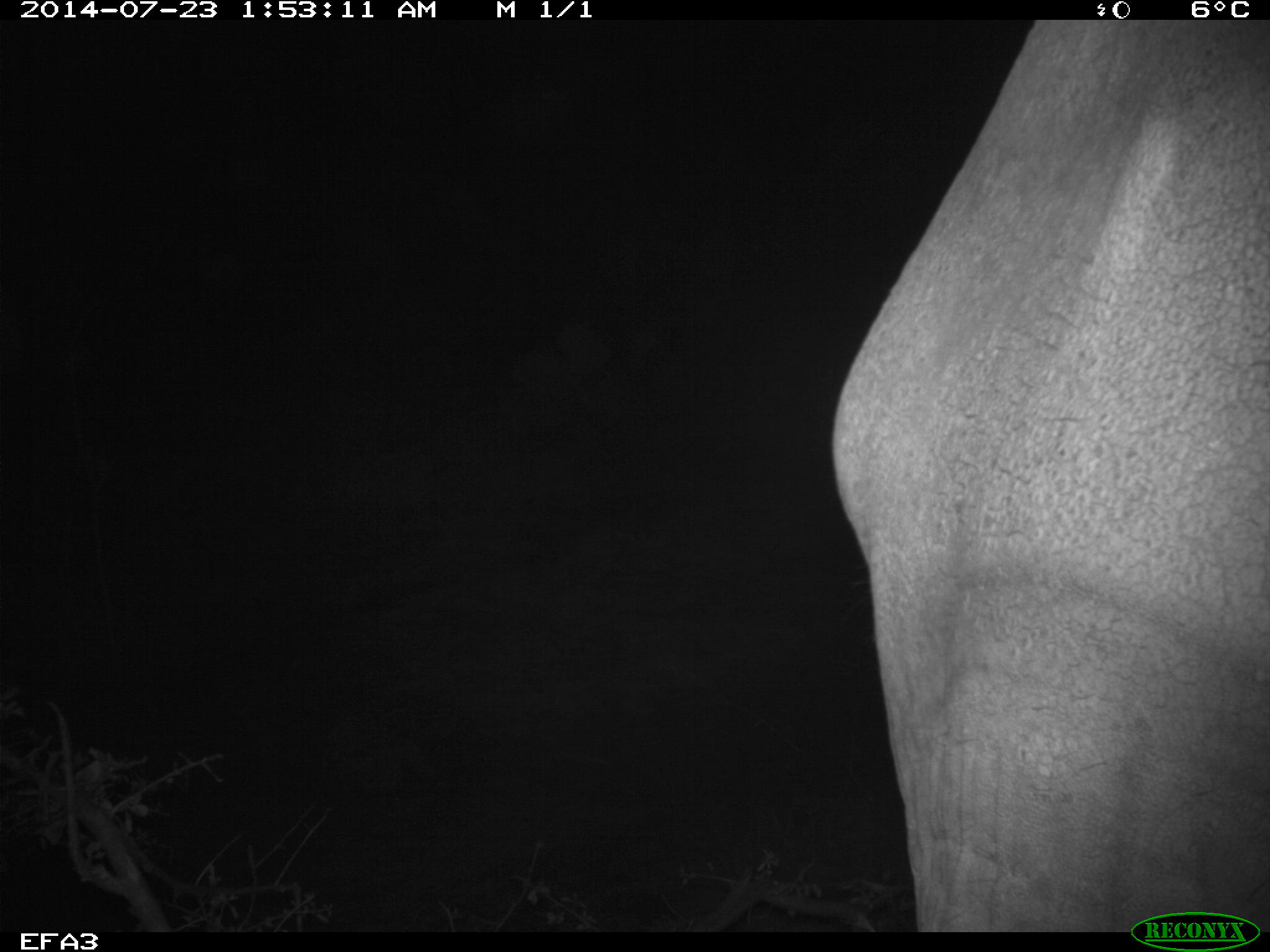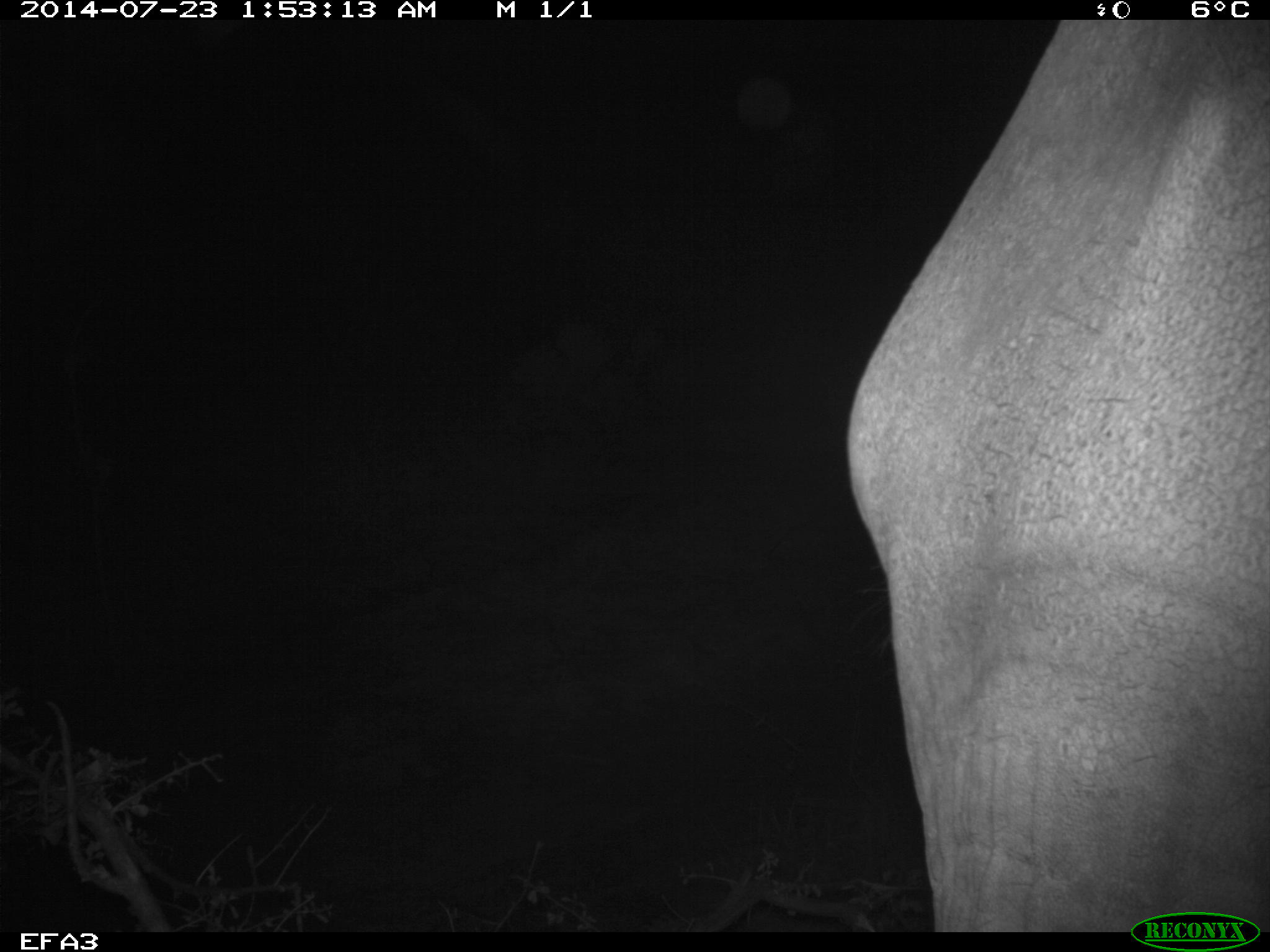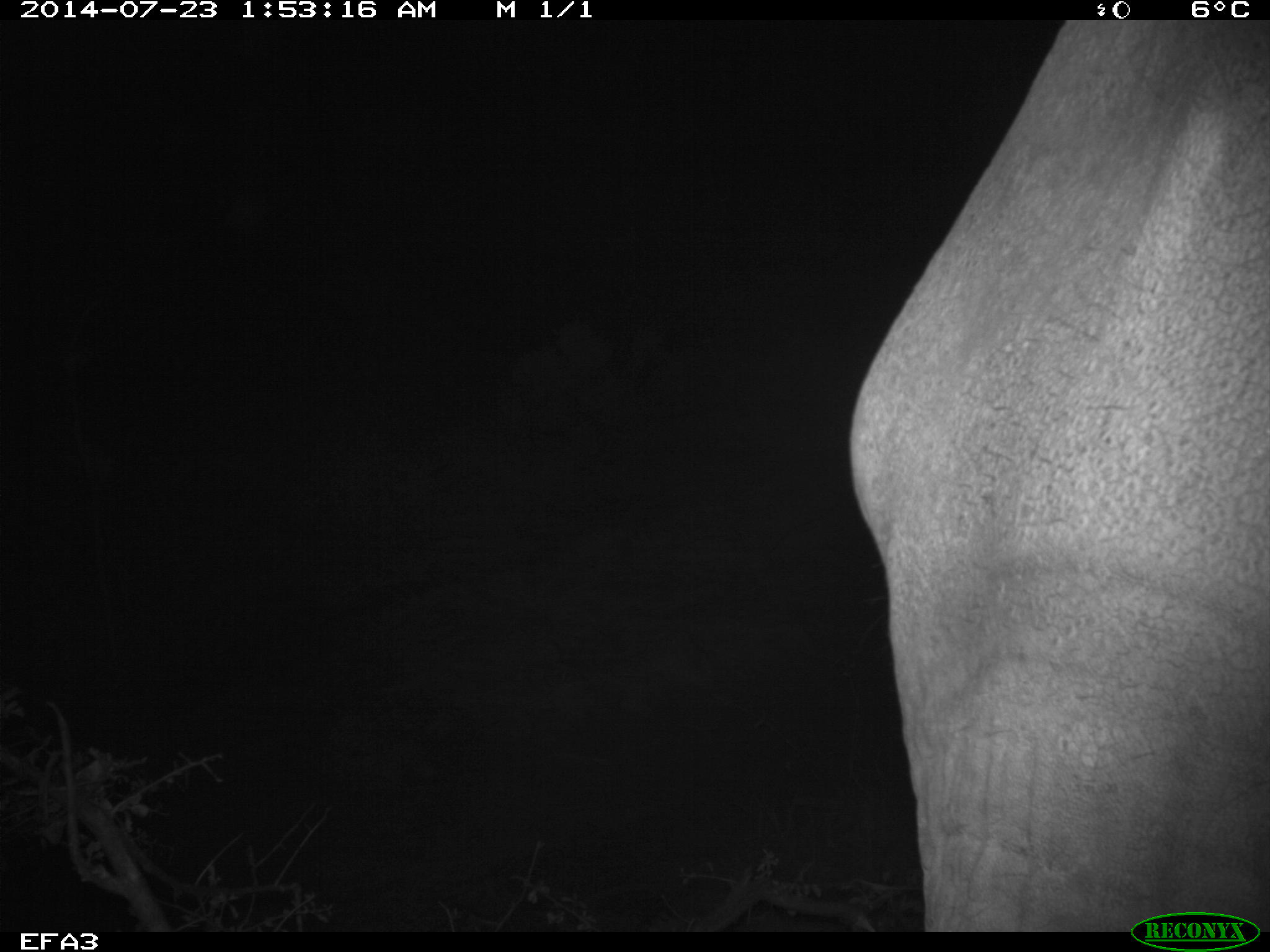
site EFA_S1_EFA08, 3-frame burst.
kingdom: Animalia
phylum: Chordata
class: Mammalia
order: Proboscidea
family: Elephantidae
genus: Loxodonta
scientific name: Loxodonta africana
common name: african bush elephant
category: elephant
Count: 1.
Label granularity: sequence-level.